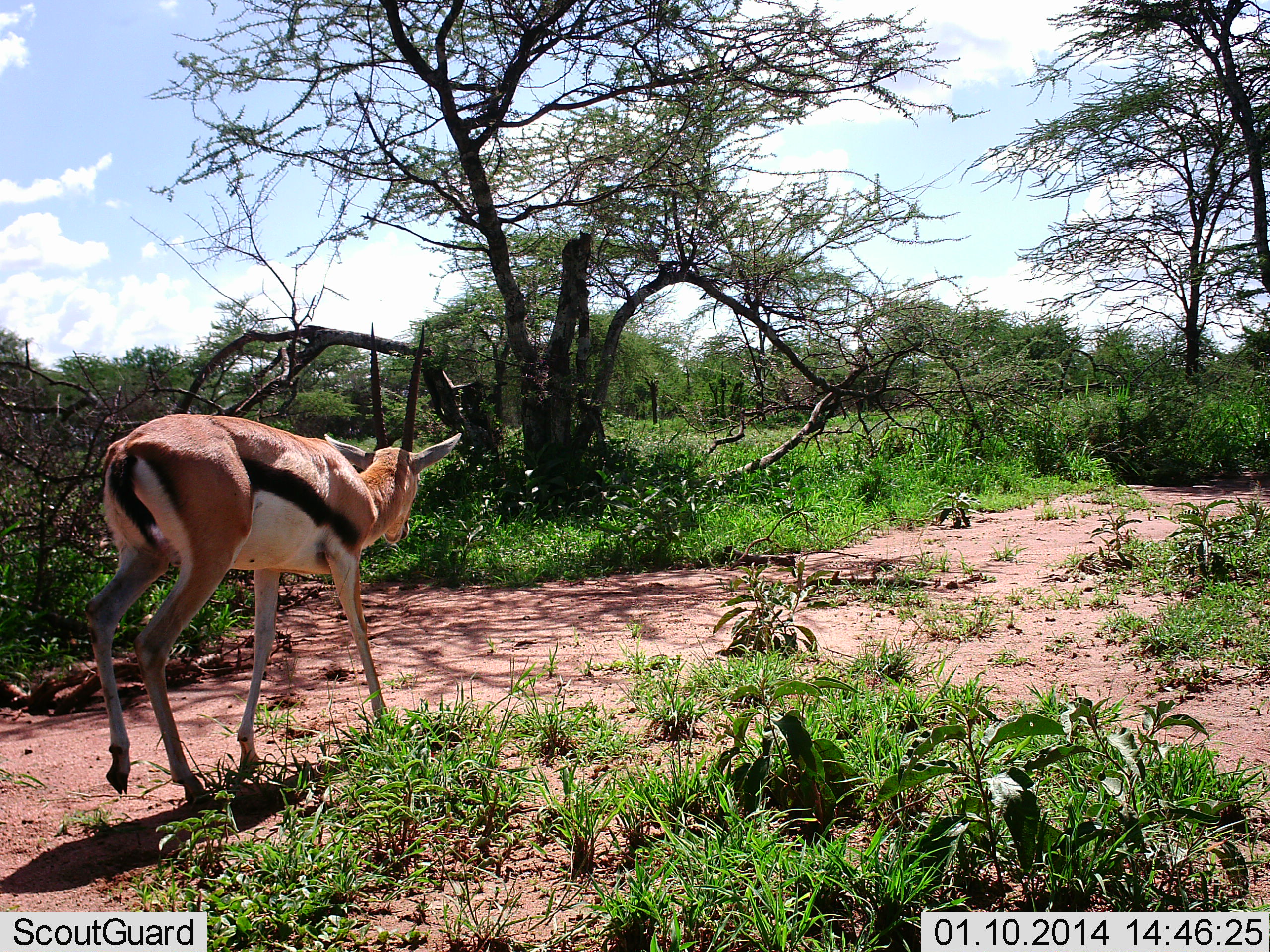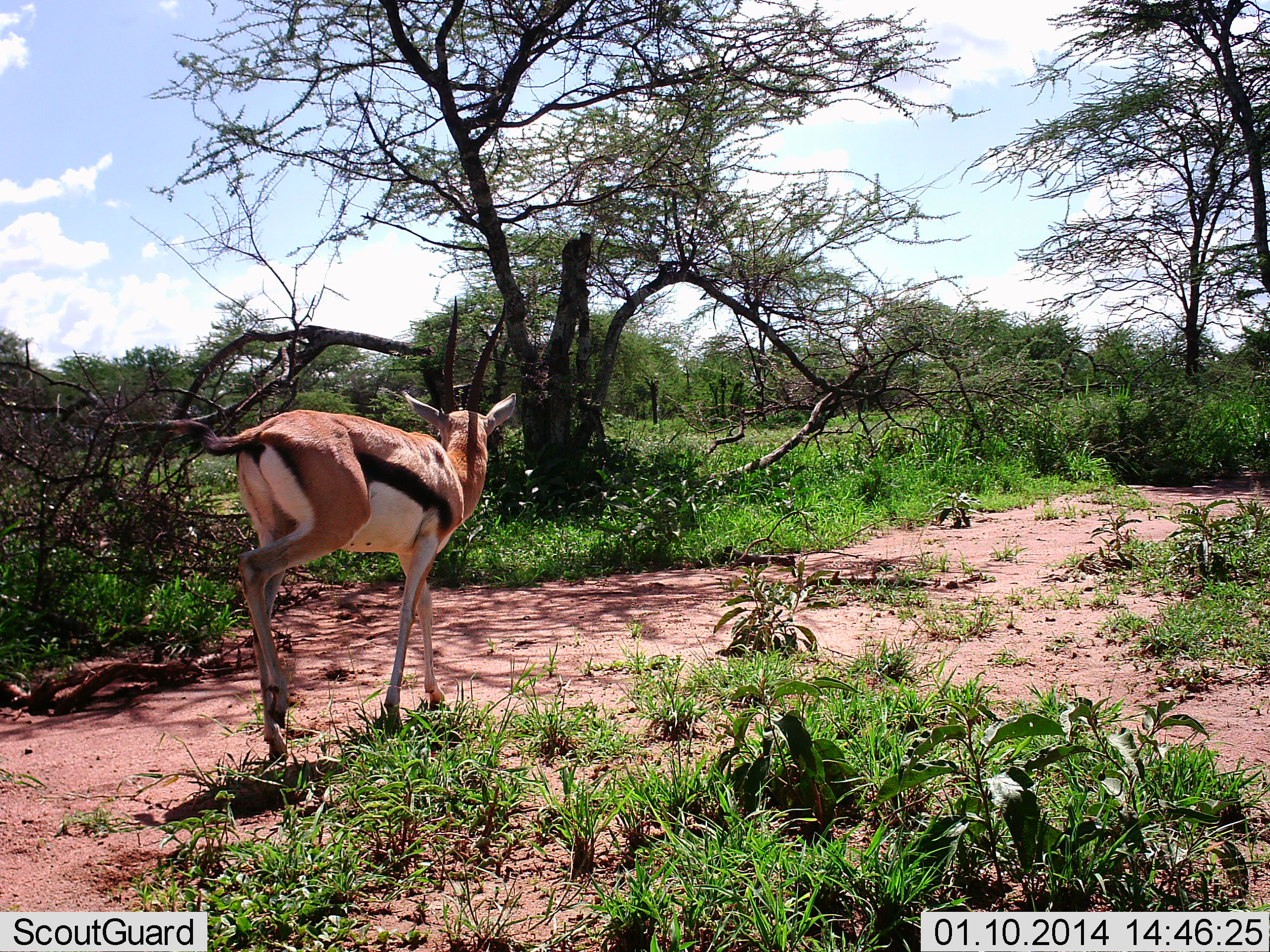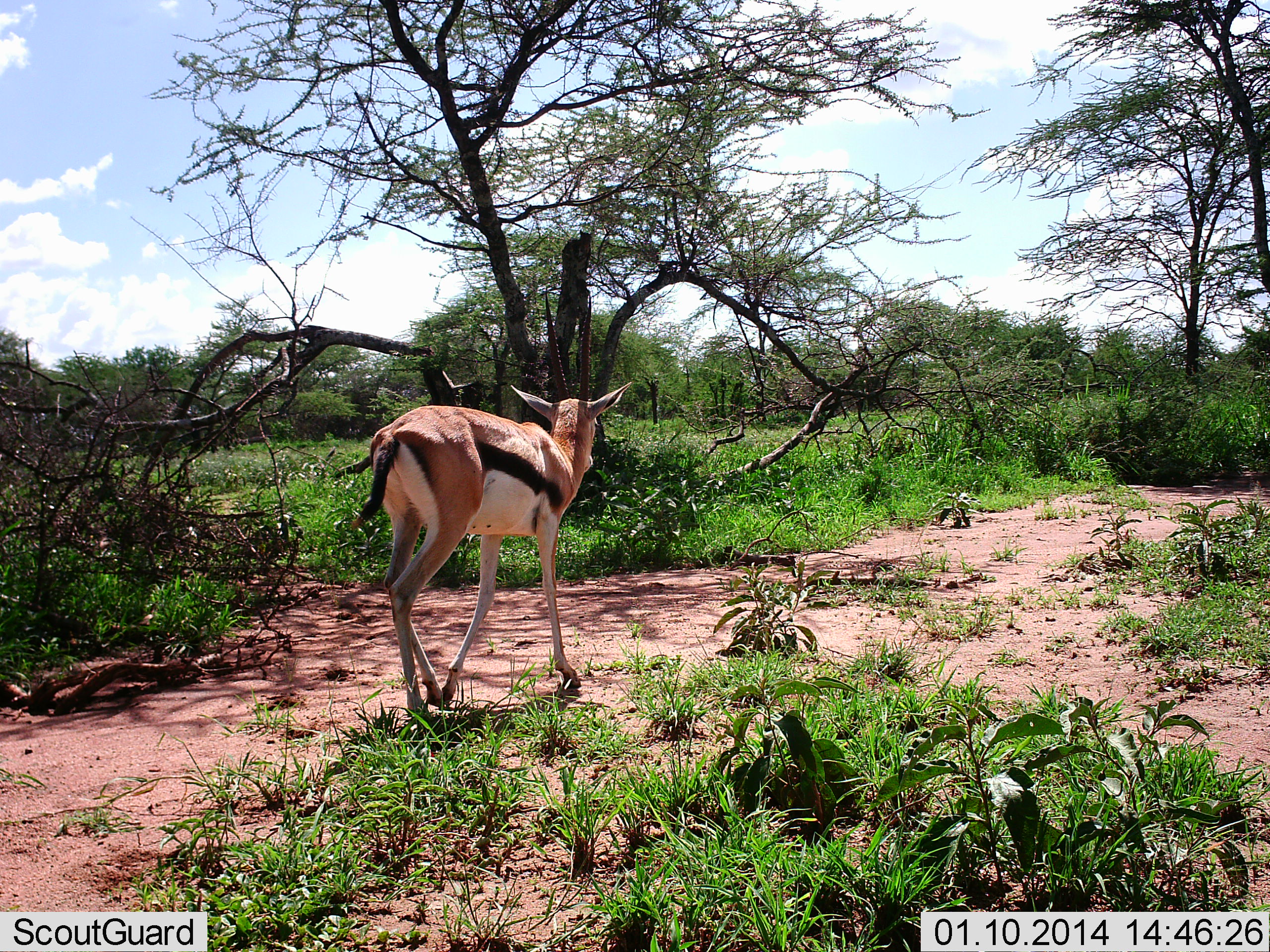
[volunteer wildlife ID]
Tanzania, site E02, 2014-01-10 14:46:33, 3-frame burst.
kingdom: Animalia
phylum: Chordata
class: Mammalia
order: Artiodactyla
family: Bovidae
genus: Eudorcas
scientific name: Eudorcas thomsonii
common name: thomson's gazelle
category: gazellethomsons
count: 1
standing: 9%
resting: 0%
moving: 100%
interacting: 0%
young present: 0%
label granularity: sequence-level